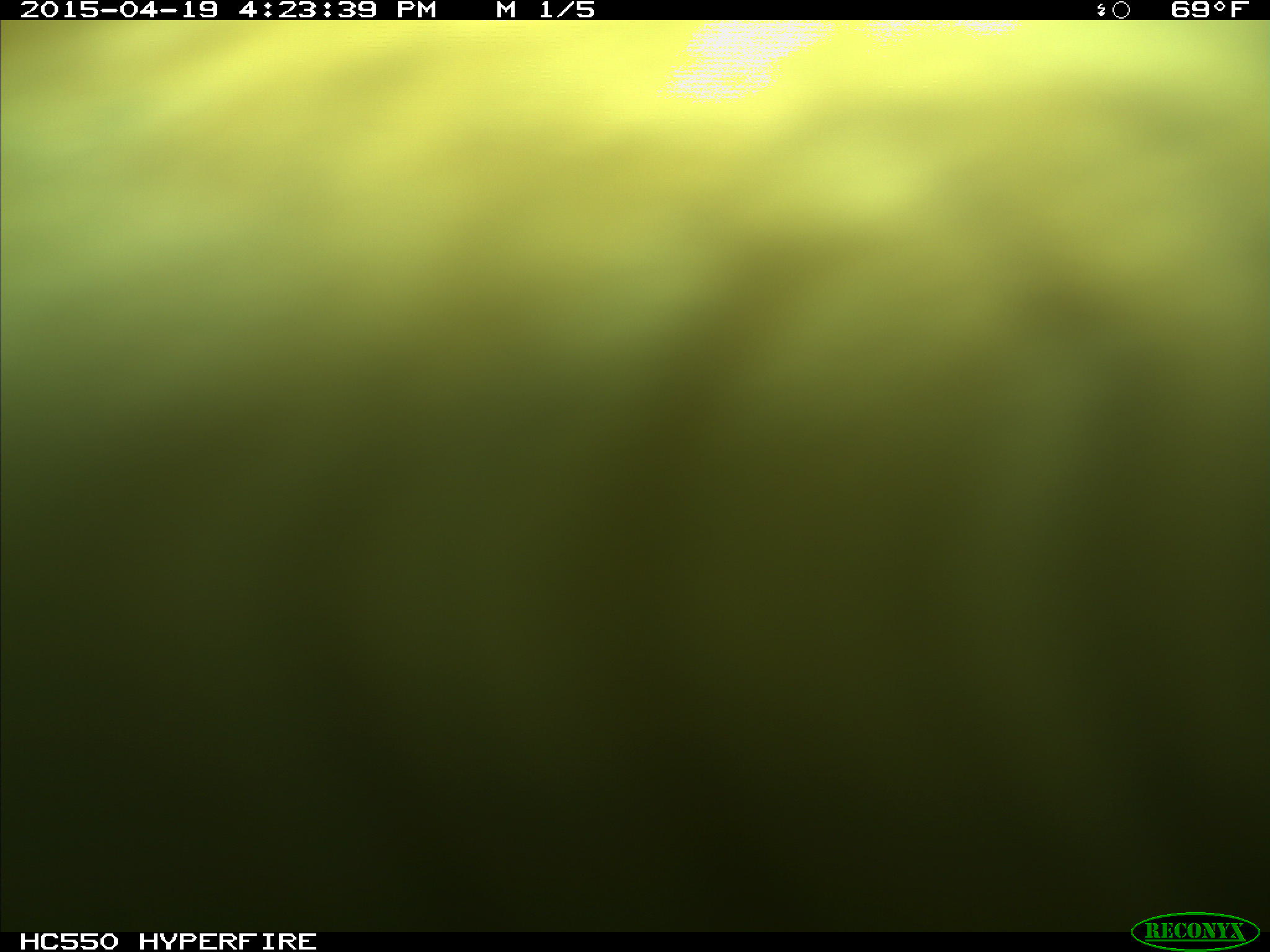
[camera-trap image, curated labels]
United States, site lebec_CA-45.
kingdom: Animalia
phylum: Chordata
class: Mammalia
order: Artiodactyla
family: Bovidae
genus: Bos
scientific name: Bos taurus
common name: domestic cow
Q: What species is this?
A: Bos taurus (domestic cow).